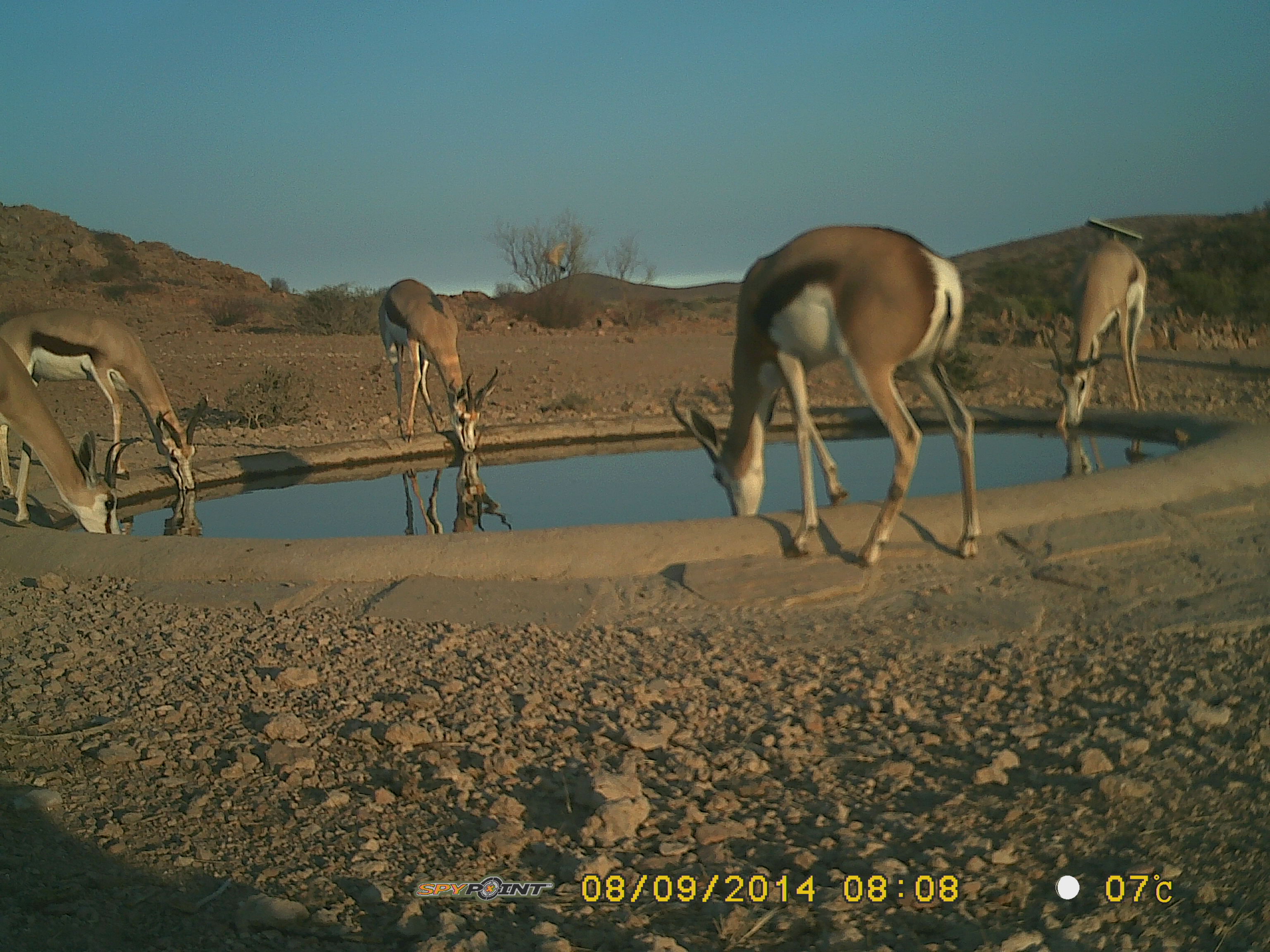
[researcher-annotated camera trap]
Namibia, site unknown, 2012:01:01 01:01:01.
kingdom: Animalia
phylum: Chordata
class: Mammalia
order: Artiodactyla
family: Bovidae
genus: Antidorcas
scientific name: Antidorcas marsupialis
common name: springbok